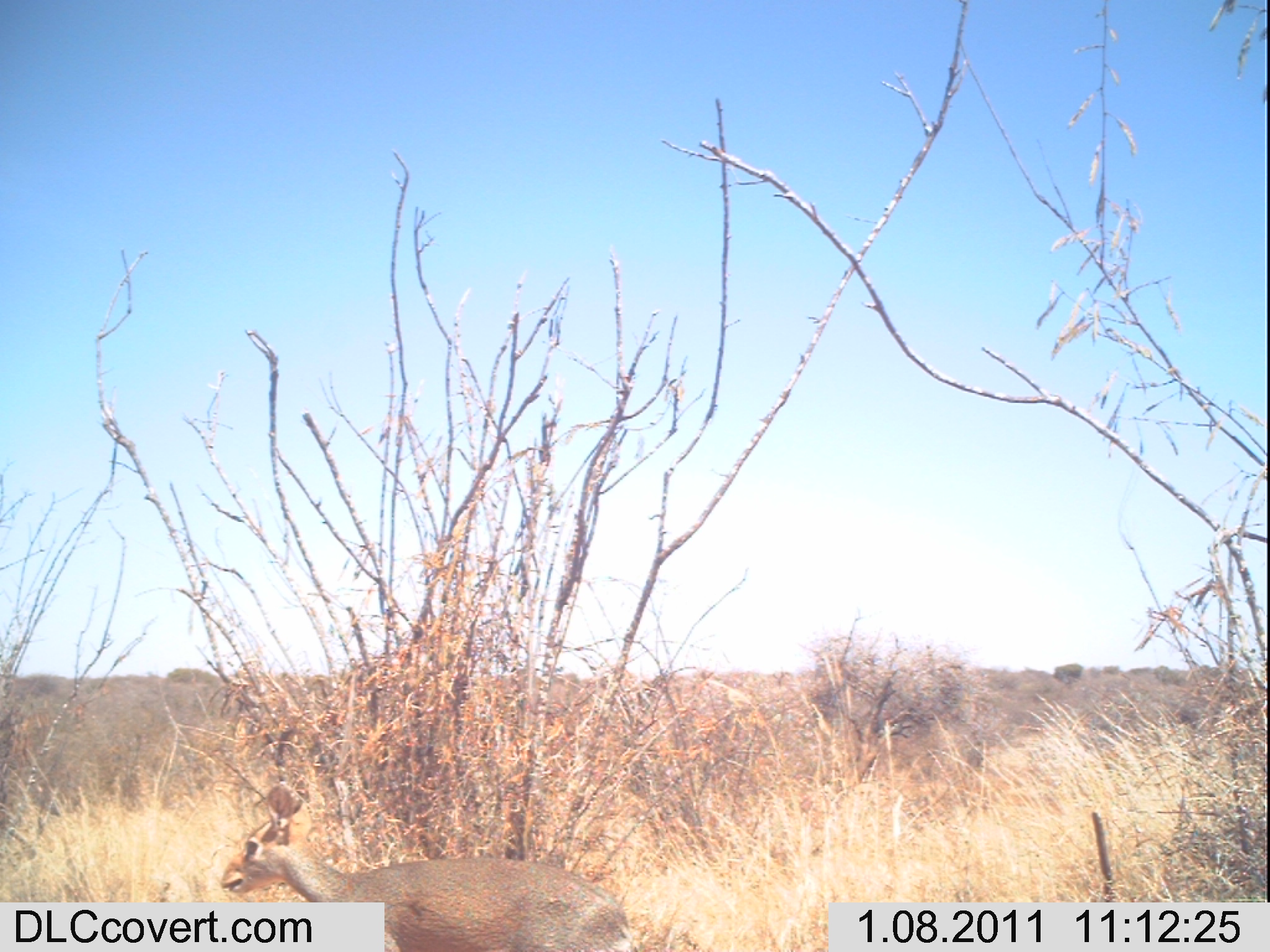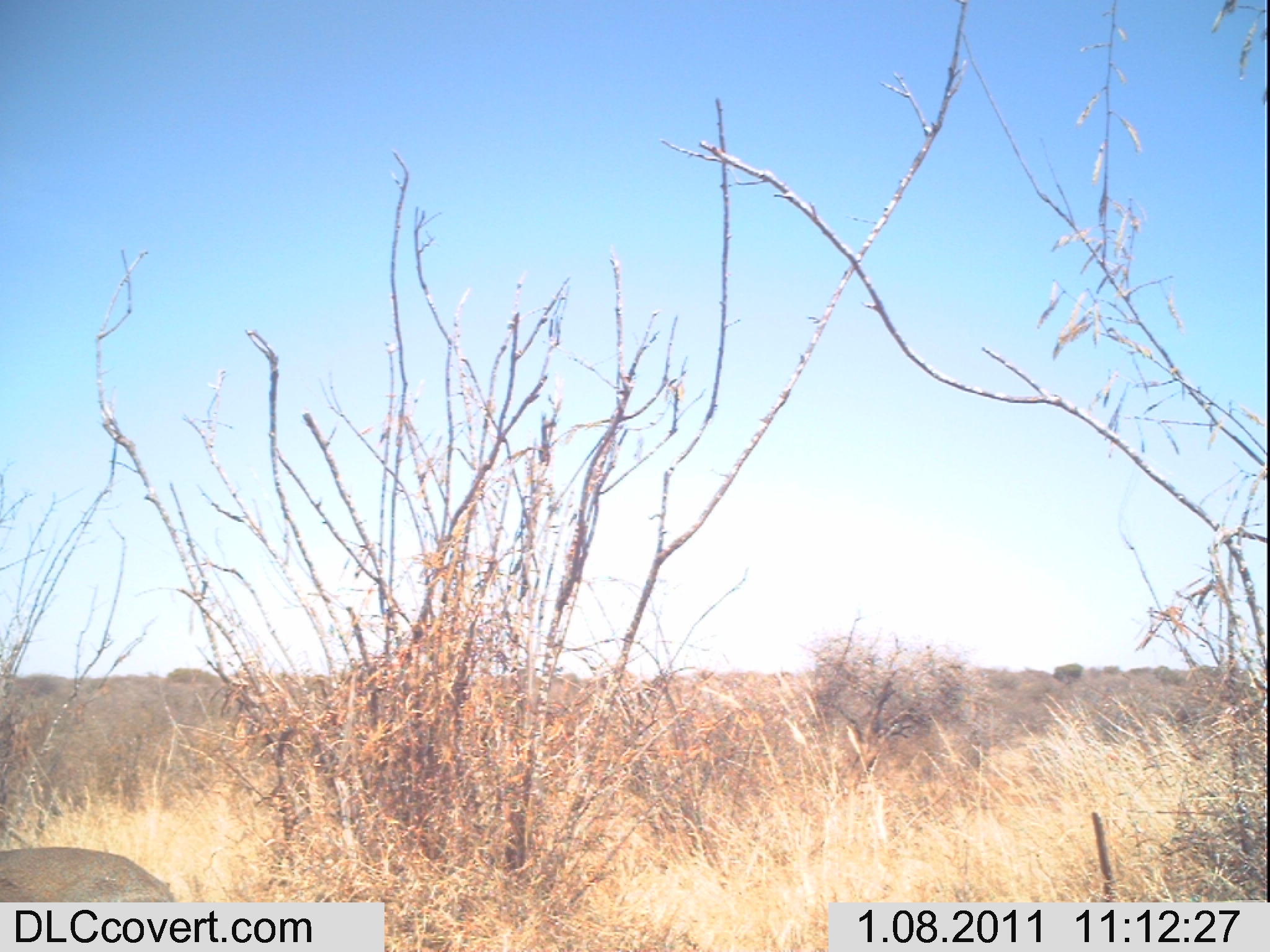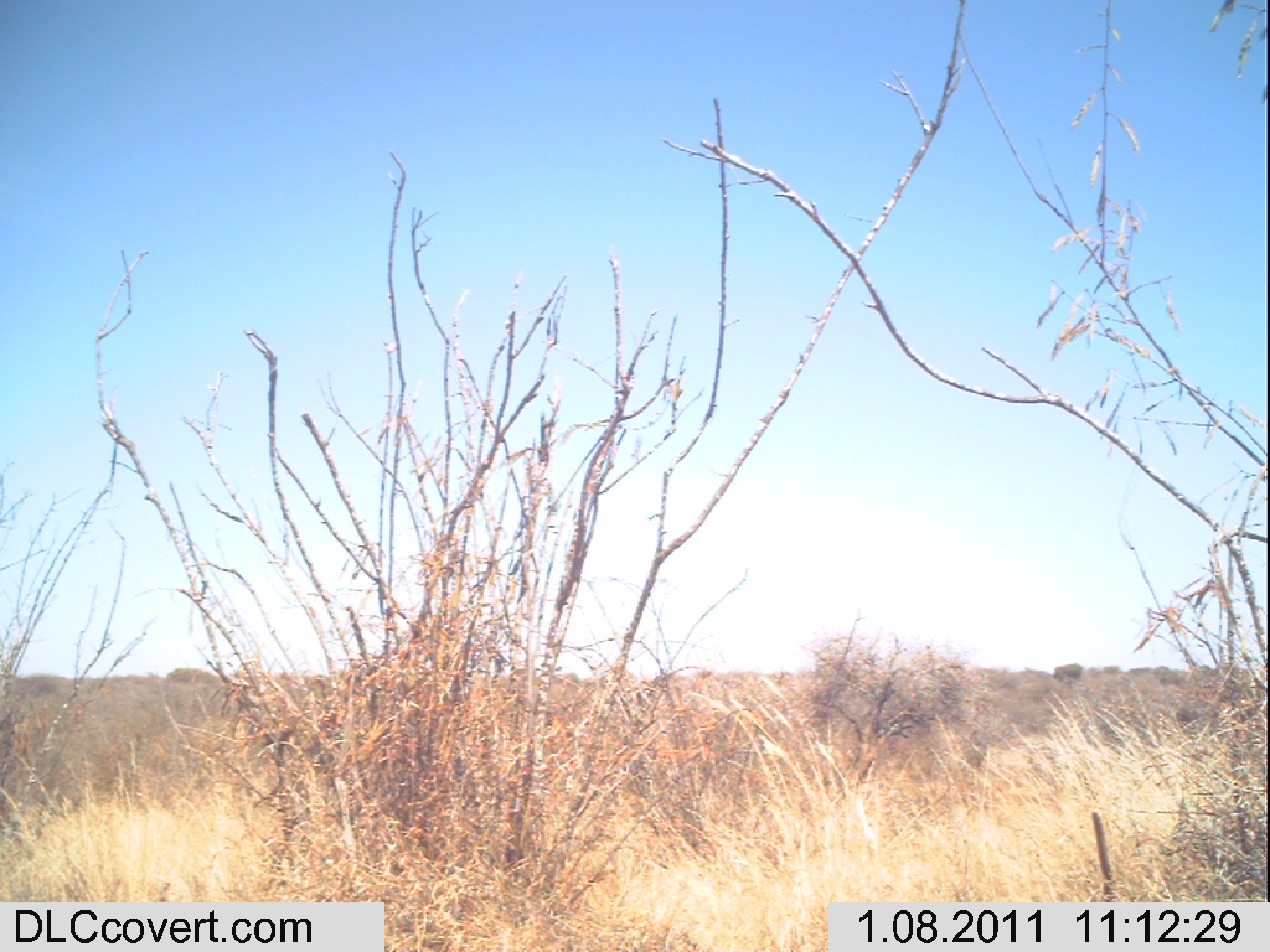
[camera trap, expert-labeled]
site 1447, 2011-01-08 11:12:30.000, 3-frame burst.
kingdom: Animalia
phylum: Chordata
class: Mammalia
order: Artiodactyla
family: Bovidae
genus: Madoqua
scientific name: Madoqua guentheri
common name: günther's dik-dik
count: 1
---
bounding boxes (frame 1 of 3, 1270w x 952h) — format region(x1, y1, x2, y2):
madoqua guentheri: region(218, 780, 635, 952)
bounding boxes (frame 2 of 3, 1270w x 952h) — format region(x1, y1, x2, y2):
madoqua guentheri: region(0, 841, 177, 901)